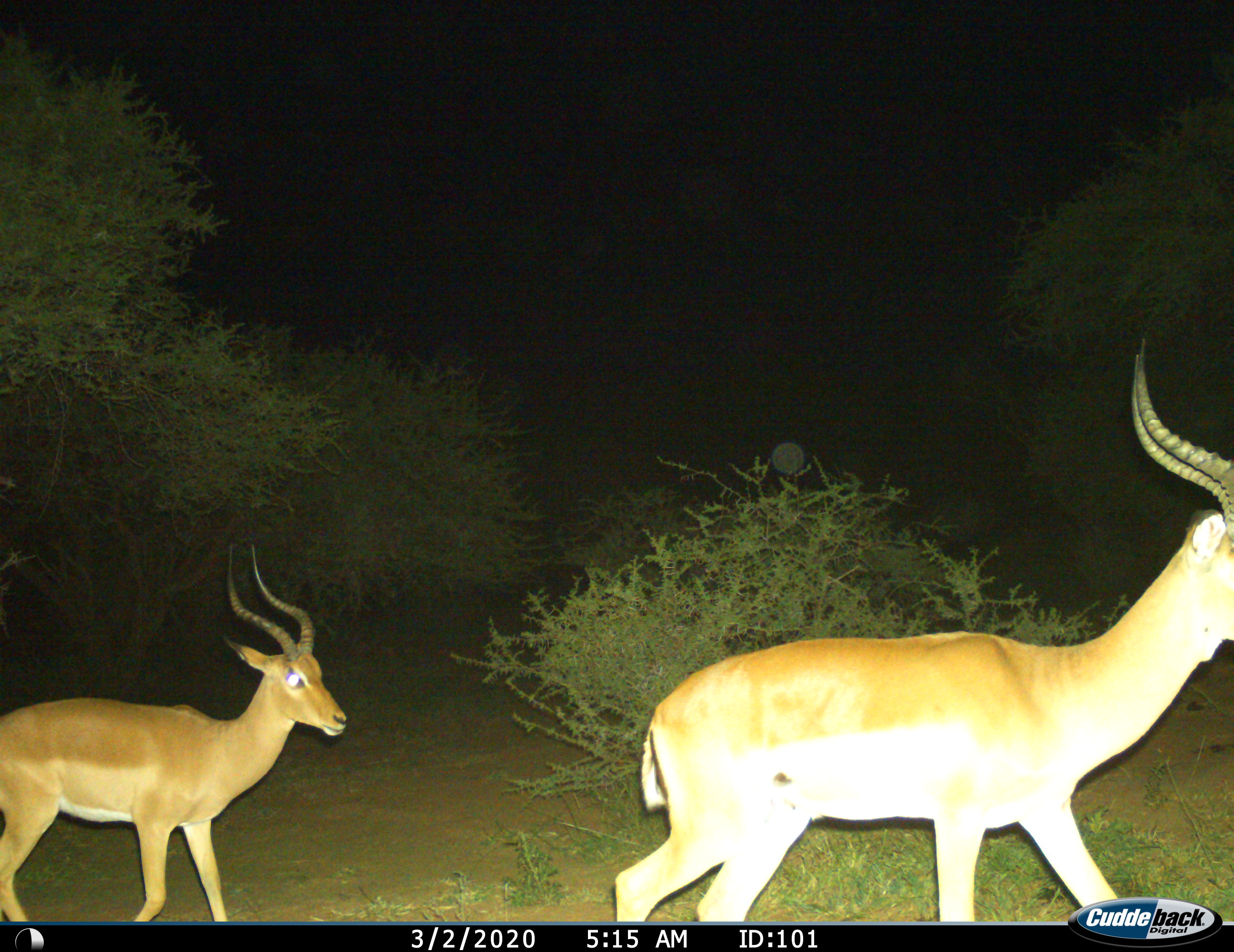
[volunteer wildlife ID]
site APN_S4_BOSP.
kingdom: Animalia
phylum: Chordata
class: Mammalia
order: Artiodactyla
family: Bovidae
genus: Aepyceros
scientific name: Aepyceros melampus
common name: impala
Impala (Aepyceros melampus), count 2. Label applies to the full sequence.